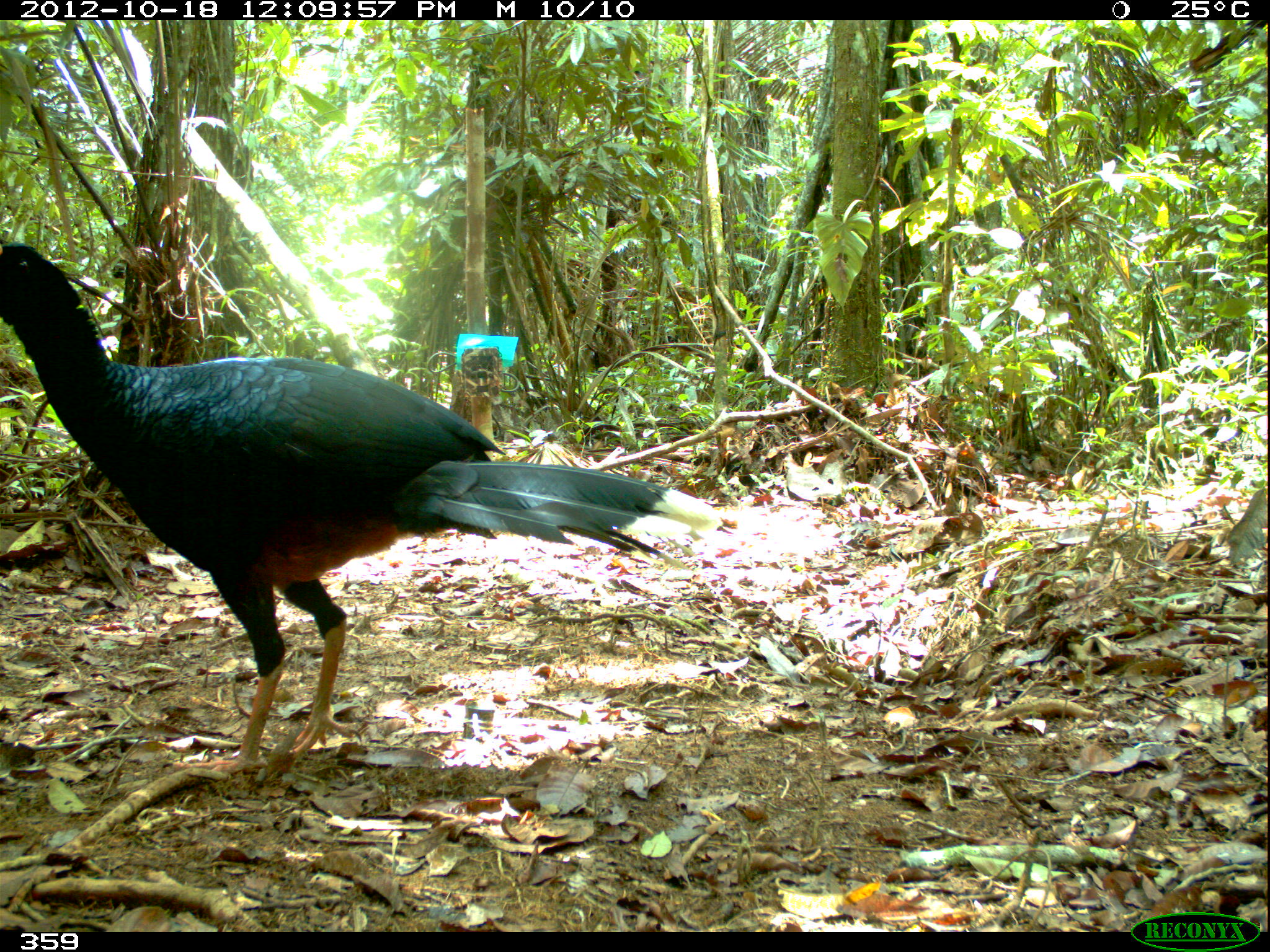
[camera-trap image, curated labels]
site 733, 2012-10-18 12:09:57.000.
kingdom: Animalia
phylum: Chordata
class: Aves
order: Galliformes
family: Cracidae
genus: Mitu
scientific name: Mitu tuberosum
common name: razor-billed curassow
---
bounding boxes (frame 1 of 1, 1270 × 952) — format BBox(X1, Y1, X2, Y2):
mitu tuberosum: BBox(0, 238, 728, 776)